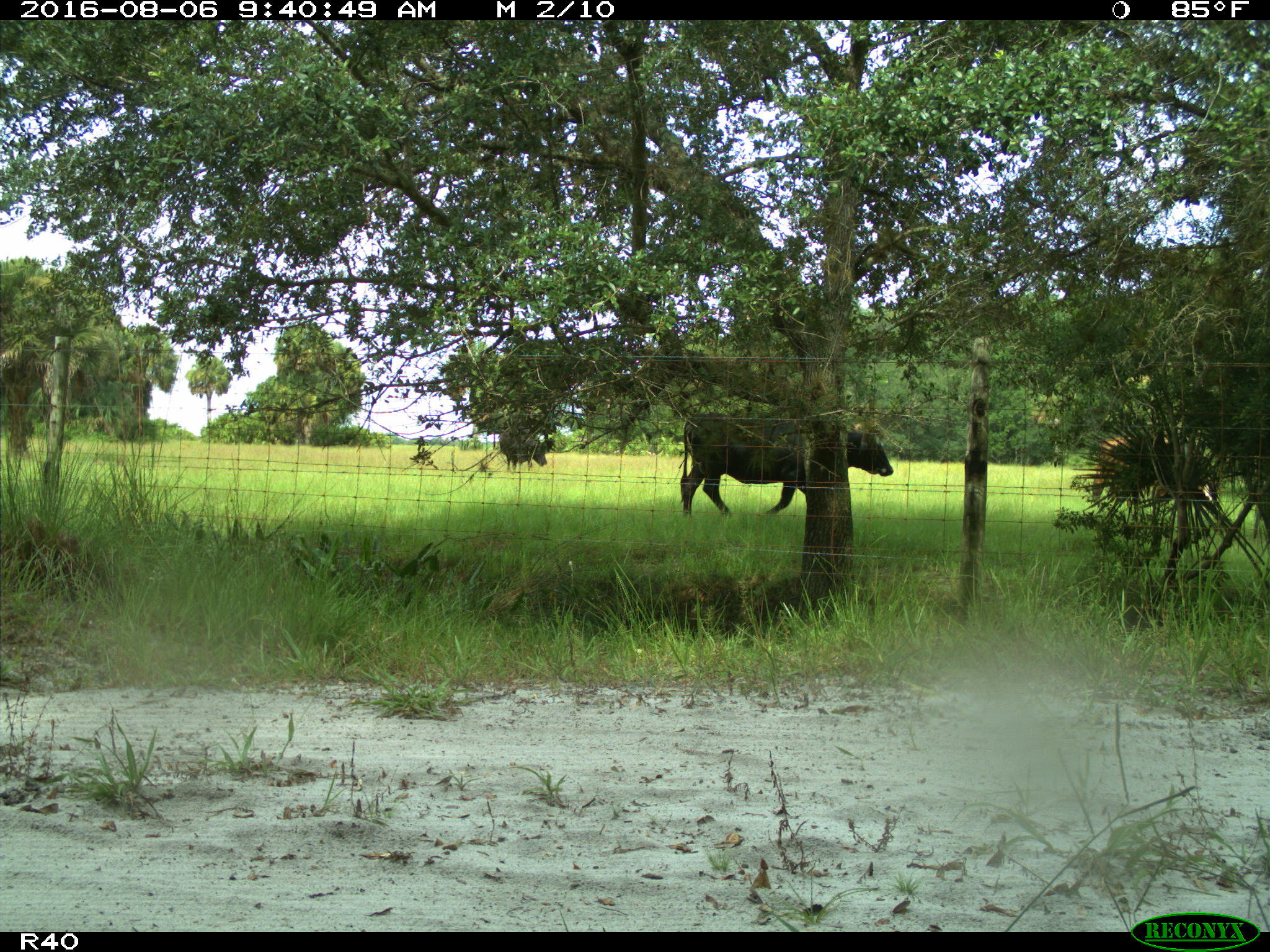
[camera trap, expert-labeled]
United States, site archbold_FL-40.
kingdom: Animalia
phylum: Chordata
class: Mammalia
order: Artiodactyla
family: Bovidae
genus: Bos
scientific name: Bos taurus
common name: domestic cow